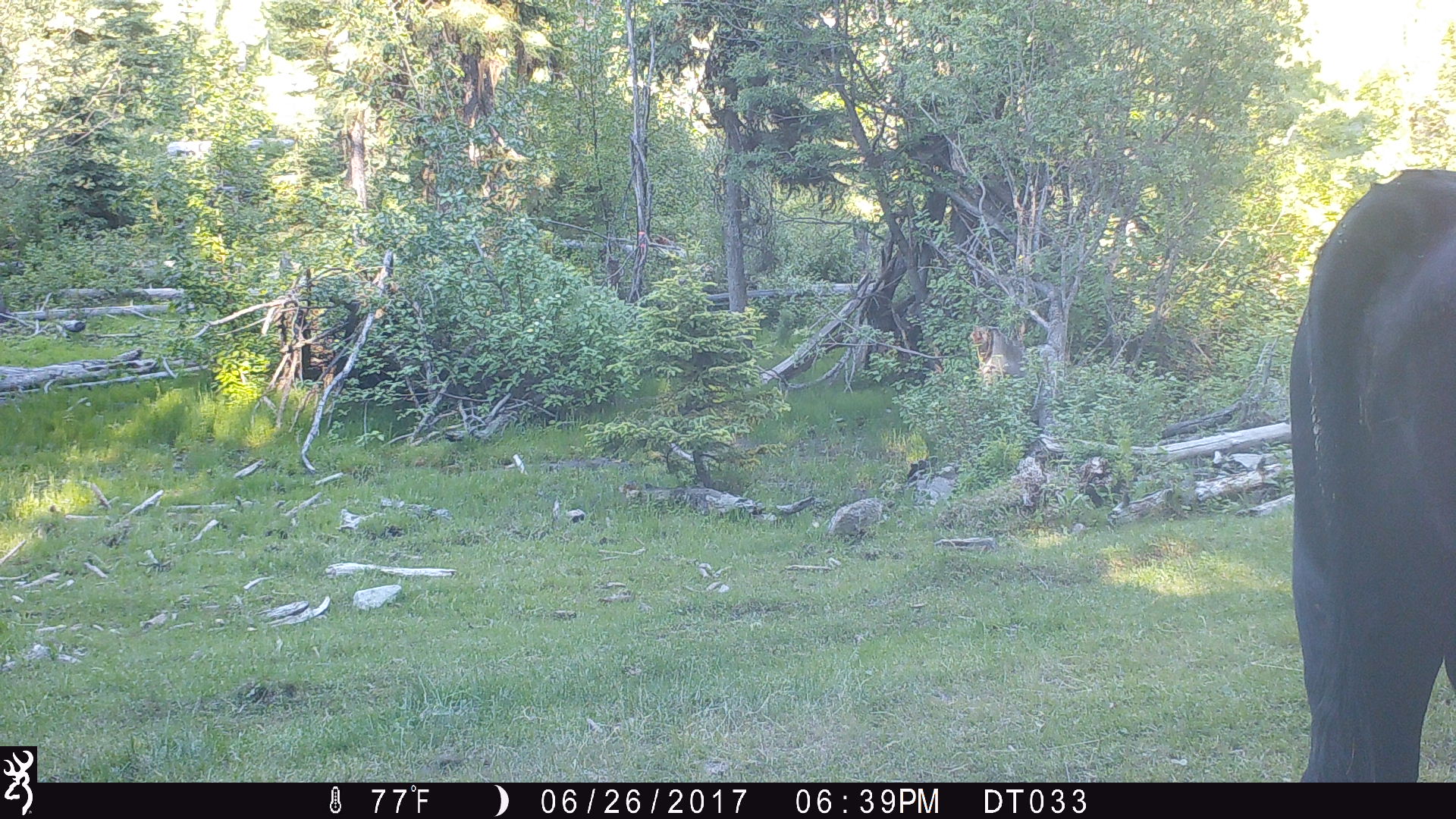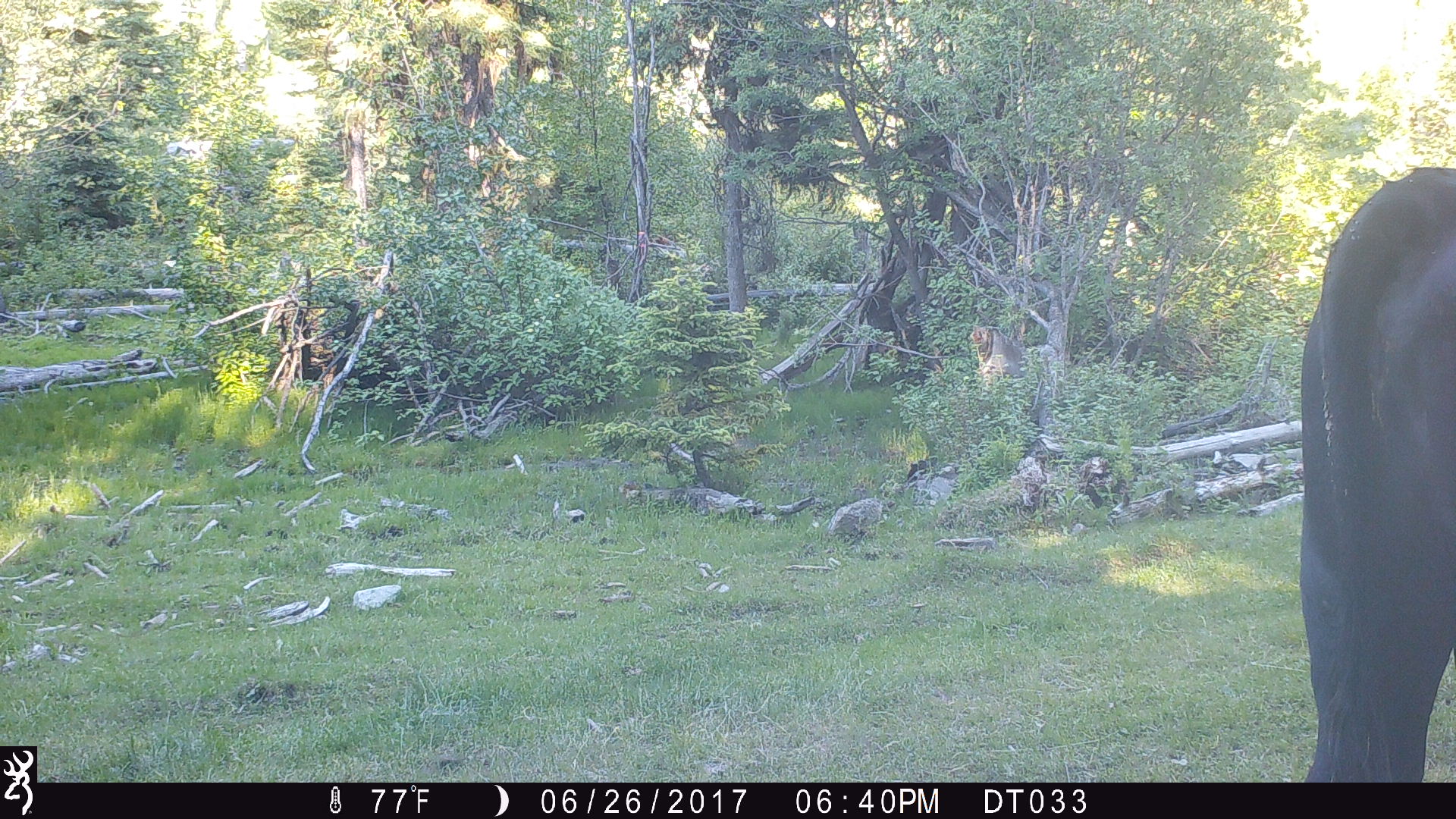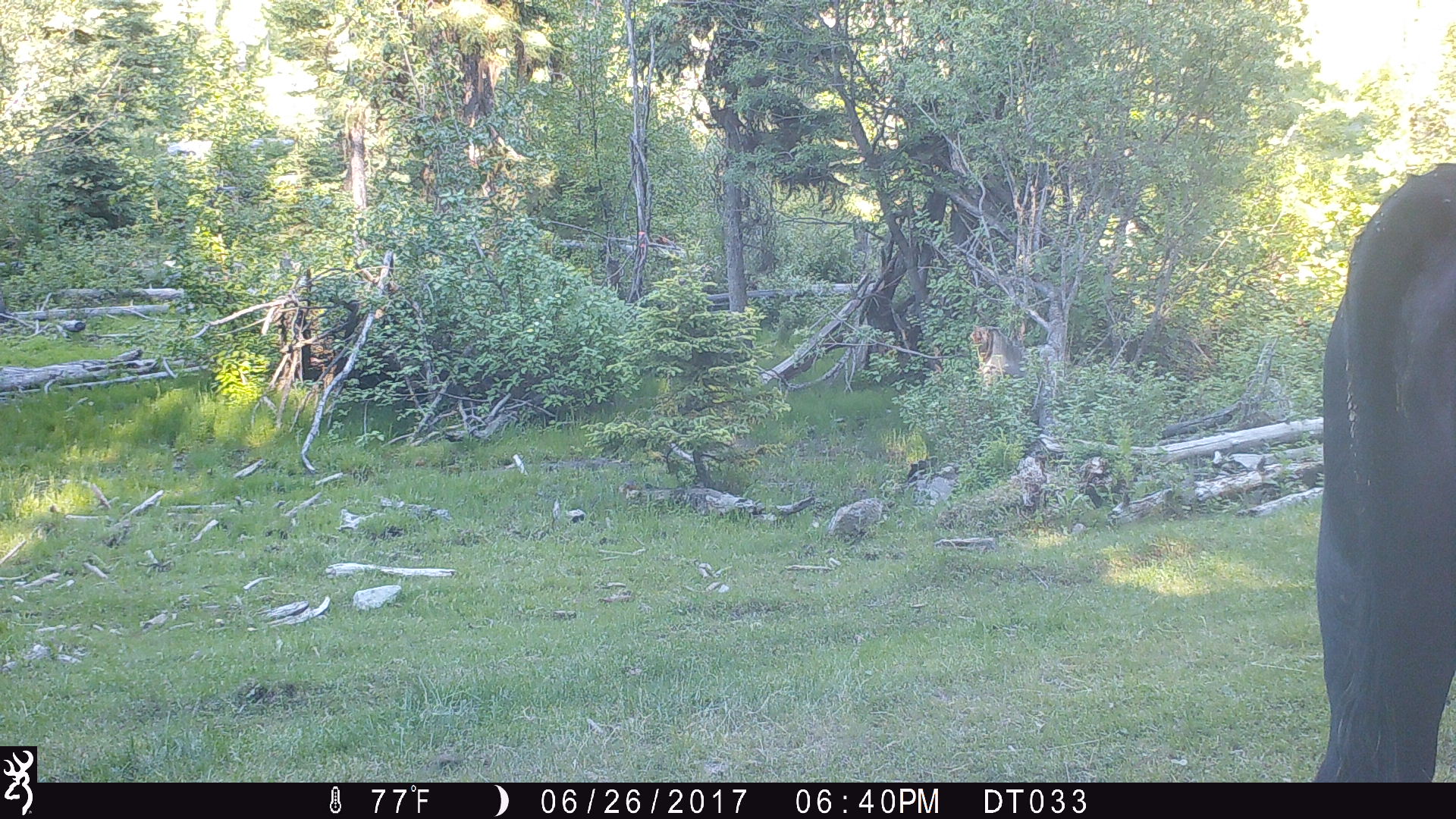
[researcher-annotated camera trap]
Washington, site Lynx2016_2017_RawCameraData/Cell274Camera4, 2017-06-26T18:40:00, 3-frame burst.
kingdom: Animalia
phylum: Chordata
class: Mammalia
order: Artiodactyla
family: Bovidae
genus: Bos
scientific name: Bos taurus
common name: domestic cattle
Domestic cattle (Bos taurus). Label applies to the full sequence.